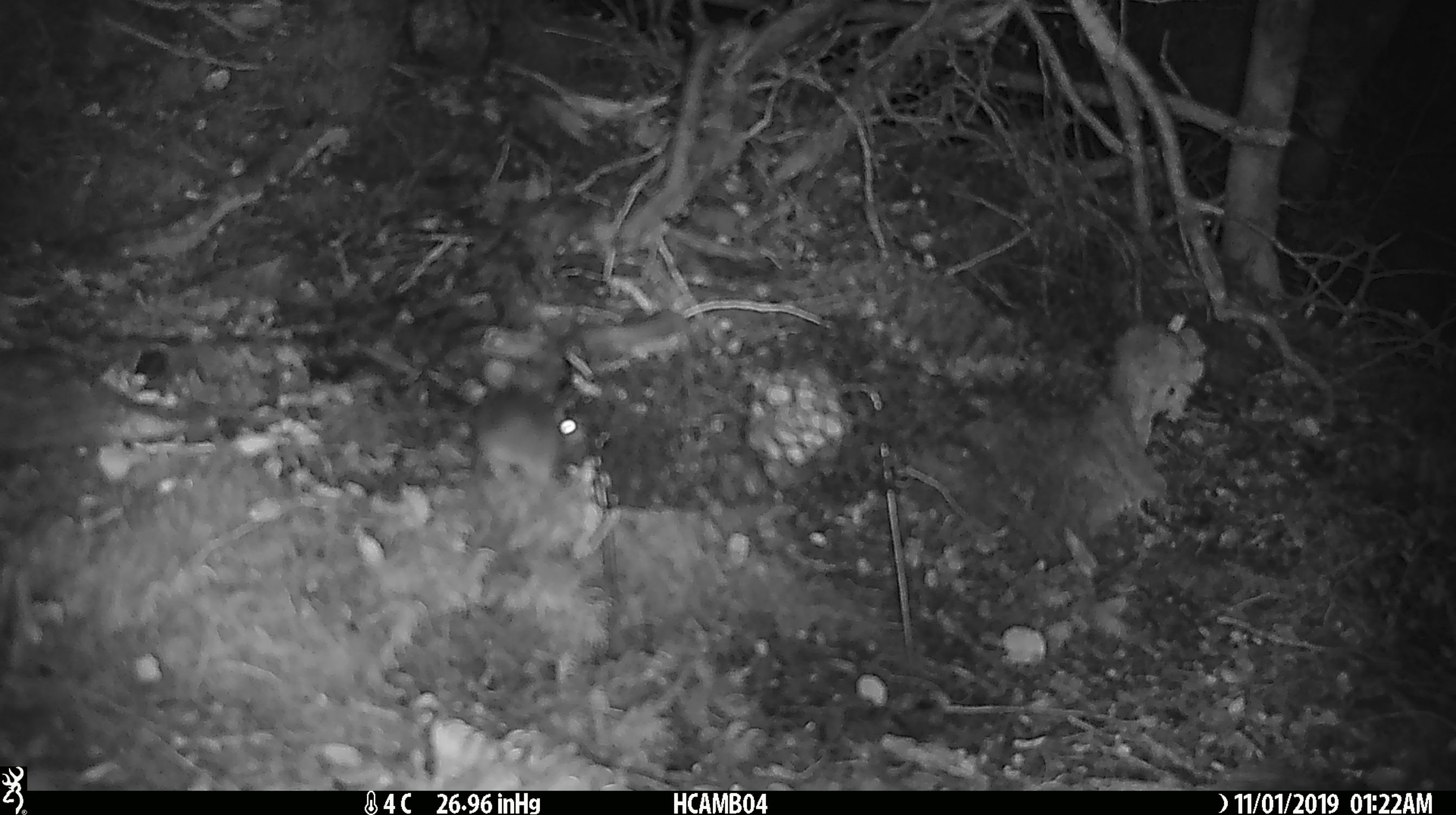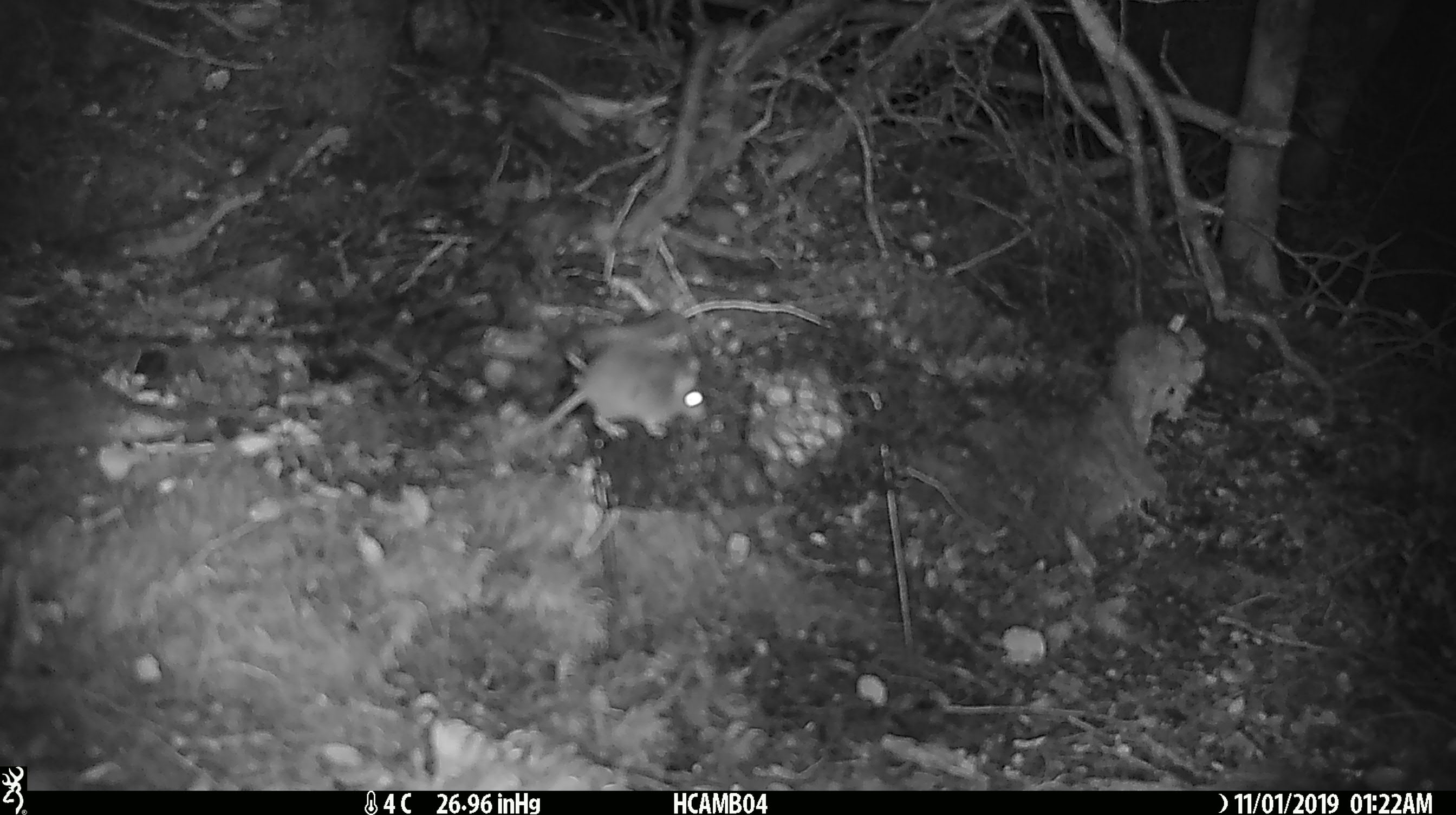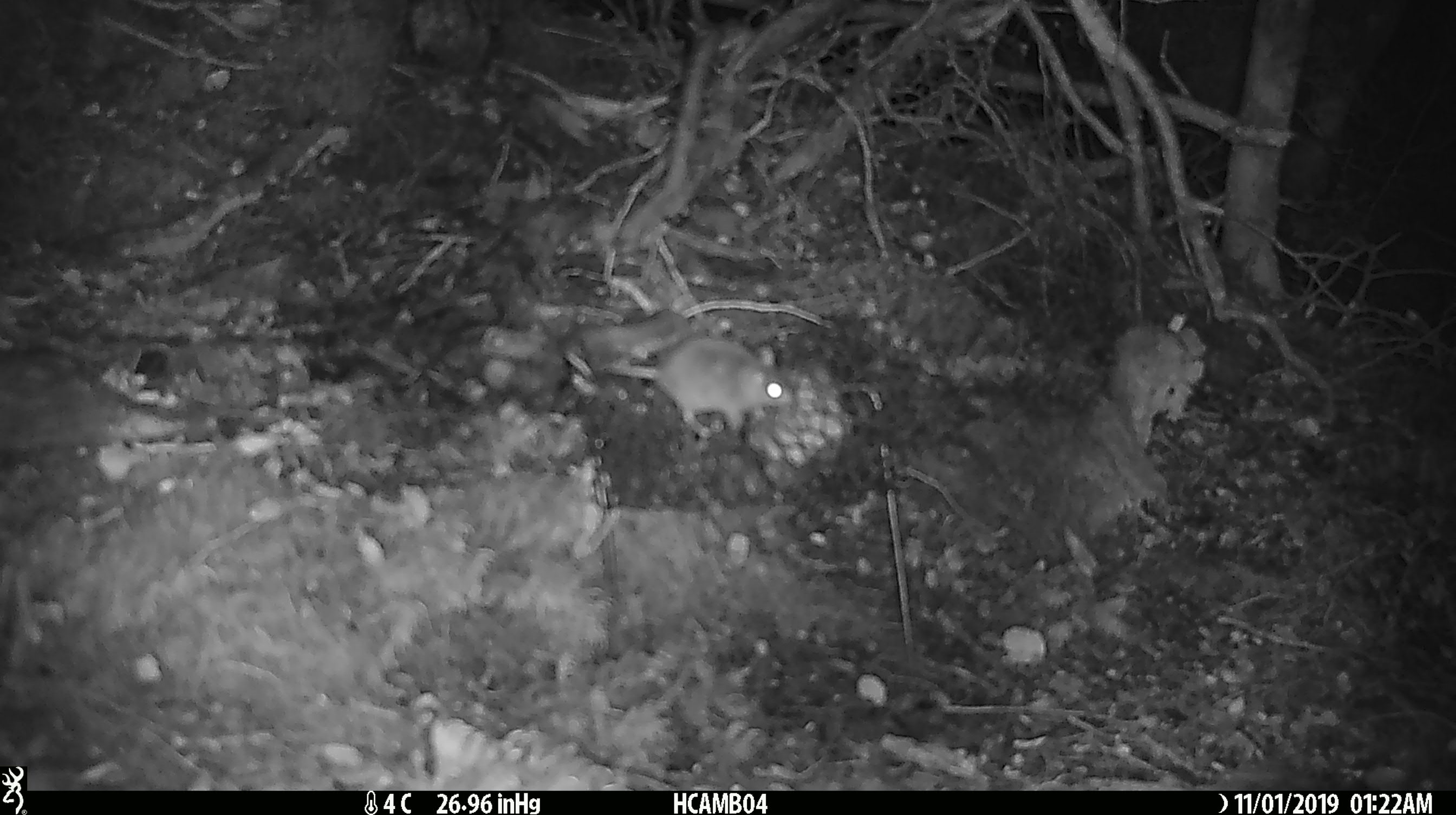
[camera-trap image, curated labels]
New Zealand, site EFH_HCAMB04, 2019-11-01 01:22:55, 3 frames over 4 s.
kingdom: Animalia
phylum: Chordata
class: Mammalia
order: Rodentia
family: Muridae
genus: Mus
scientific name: Mus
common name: mouse